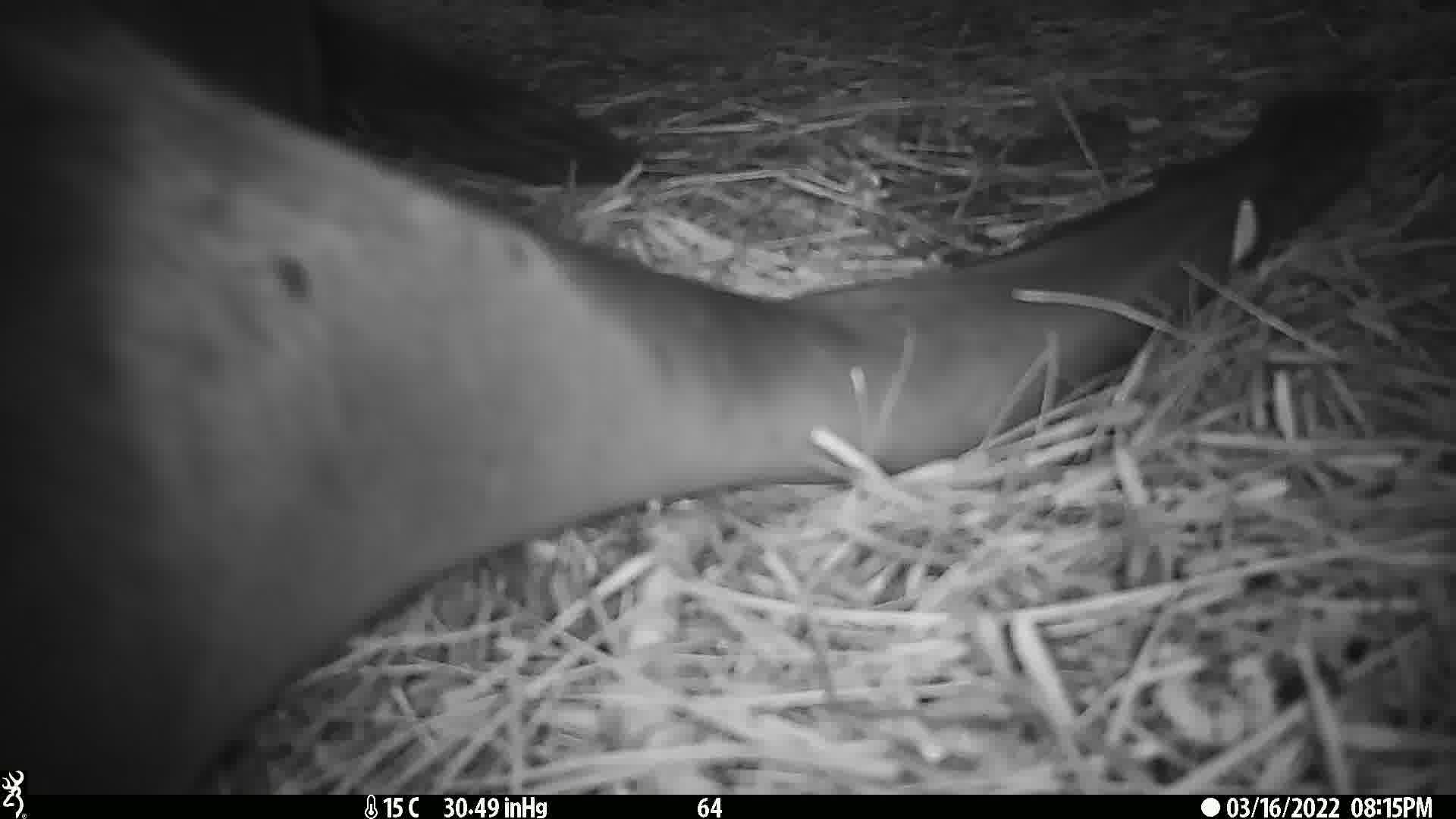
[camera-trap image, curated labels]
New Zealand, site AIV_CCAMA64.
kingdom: Animalia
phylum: Chordata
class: Mammalia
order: Carnivora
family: Otariidae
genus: Phocarctos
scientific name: Phocarctos hookeri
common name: new zealand sea lion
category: sealion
Sealion (new zealand sea lion) (Phocarctos hookeri).